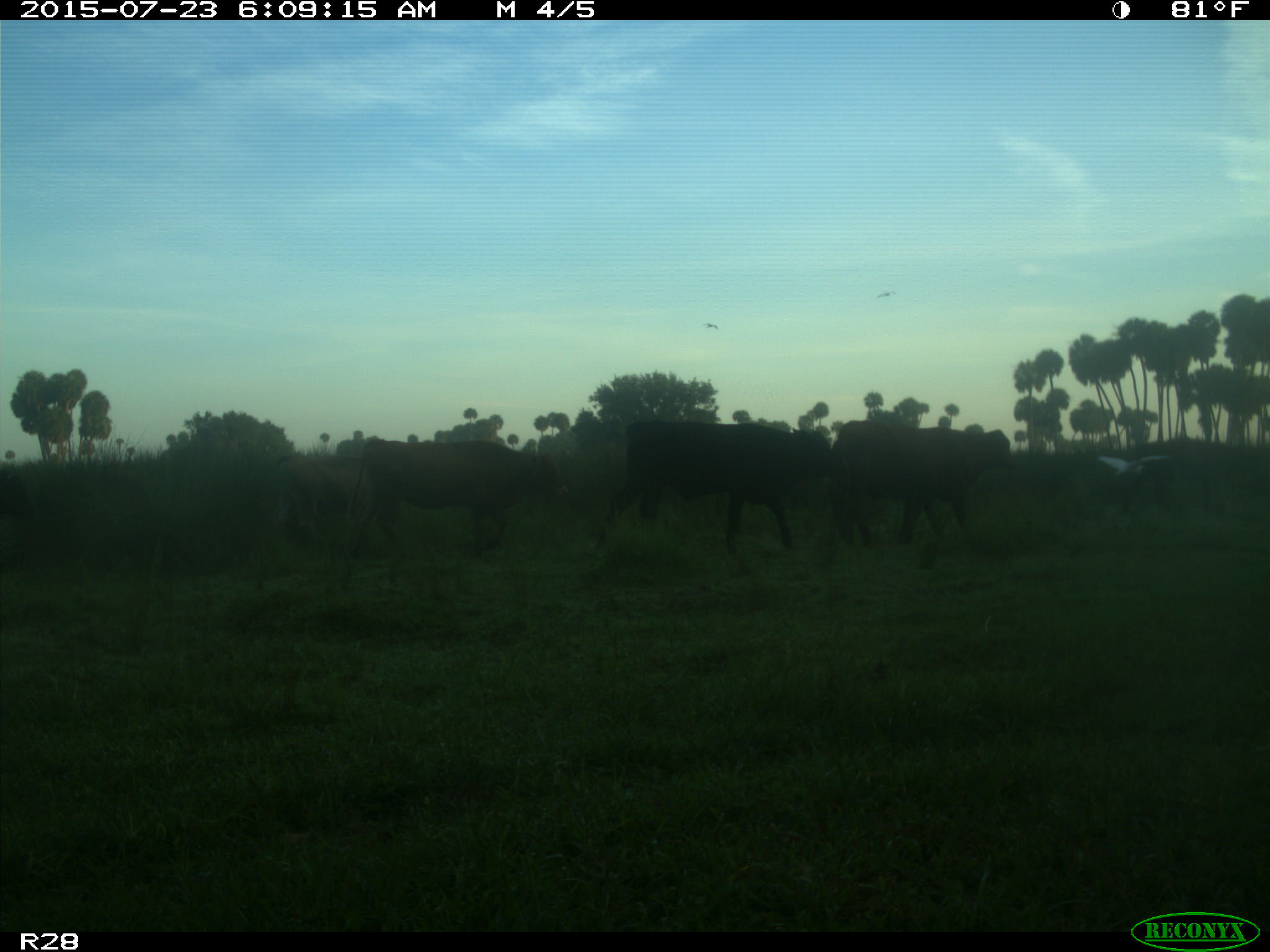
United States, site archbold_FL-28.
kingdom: Animalia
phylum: Chordata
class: Mammalia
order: Artiodactyla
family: Bovidae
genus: Bos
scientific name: Bos taurus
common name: domestic cow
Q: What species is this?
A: Bos taurus (domestic cow).